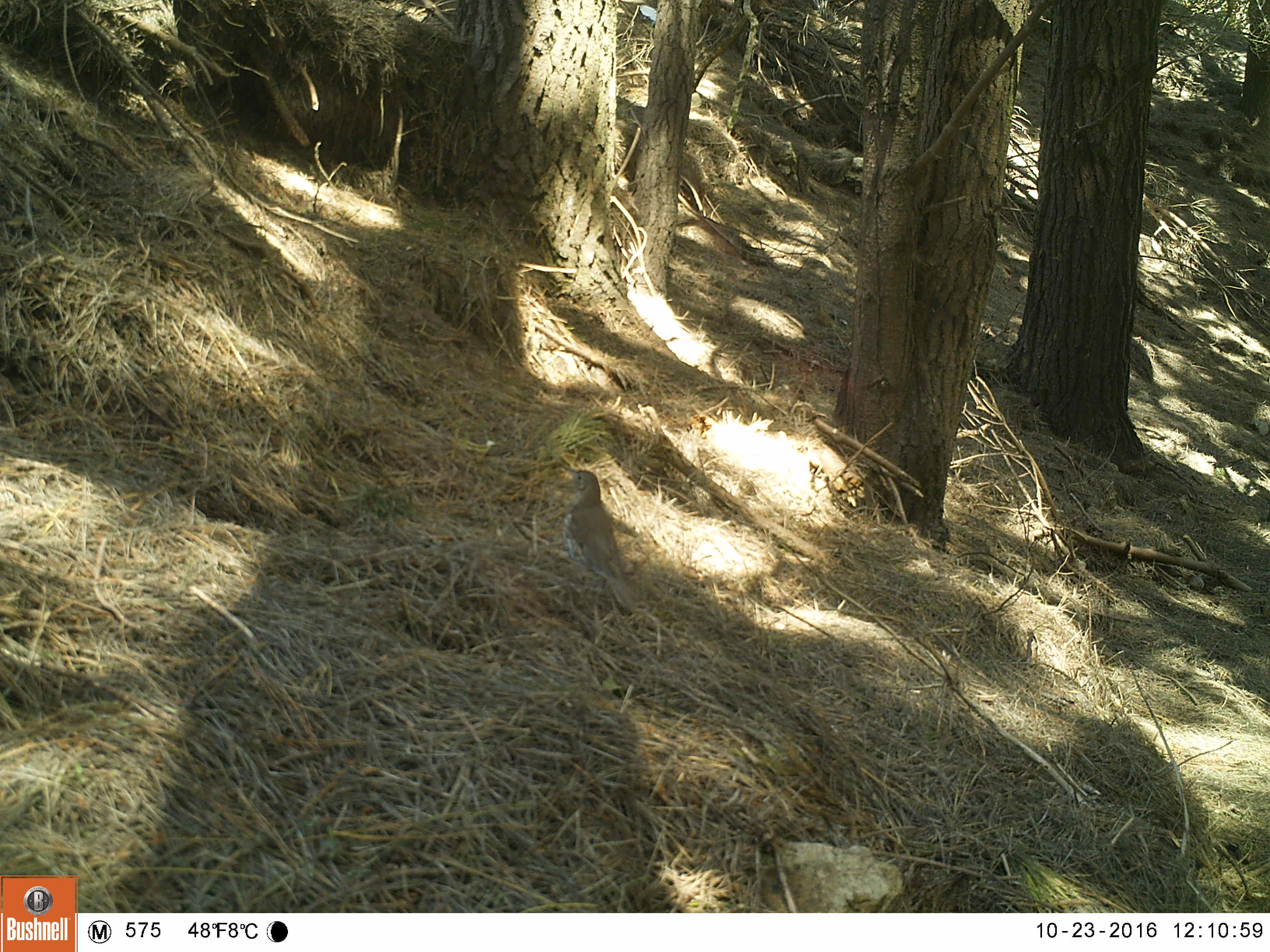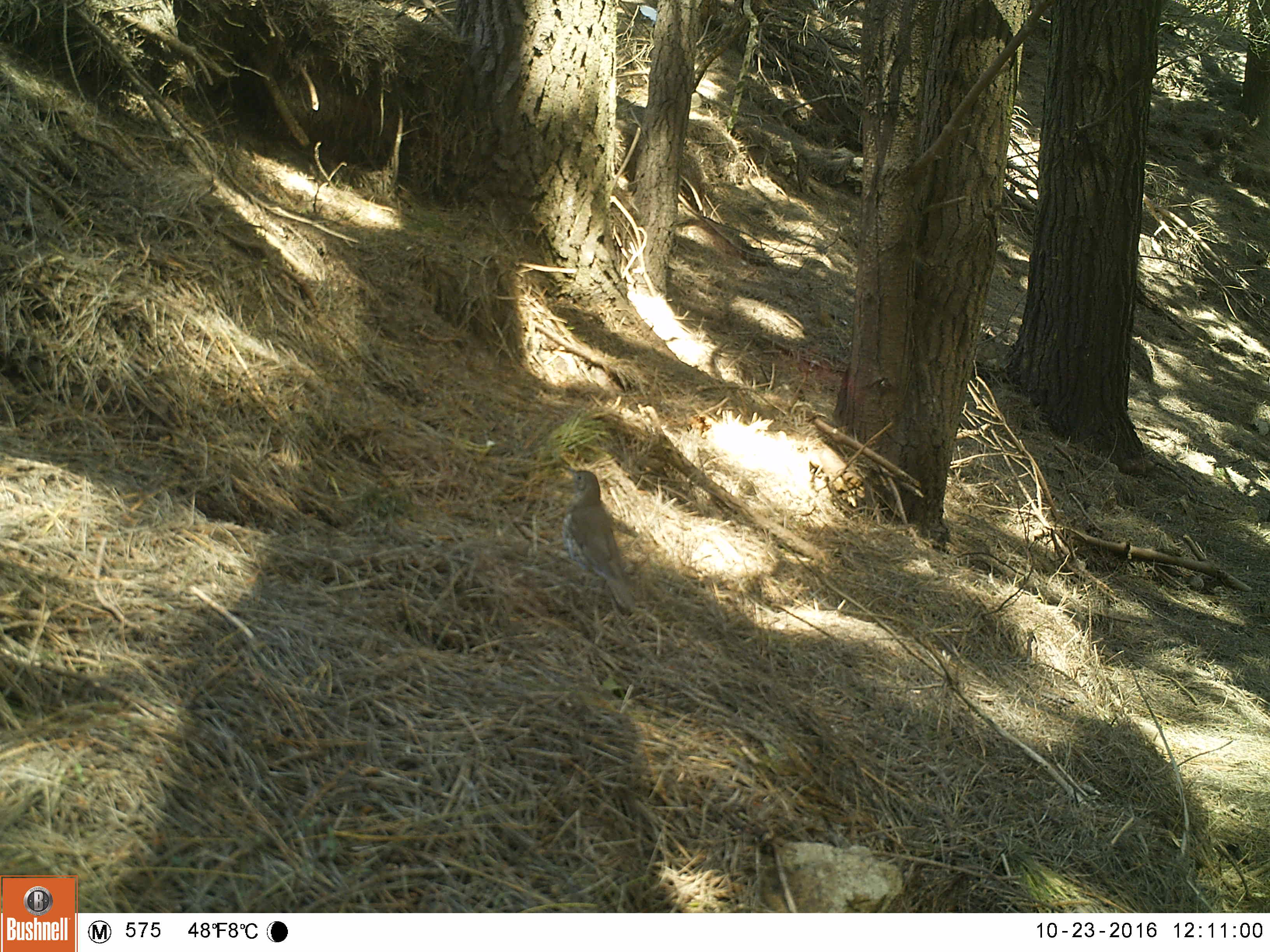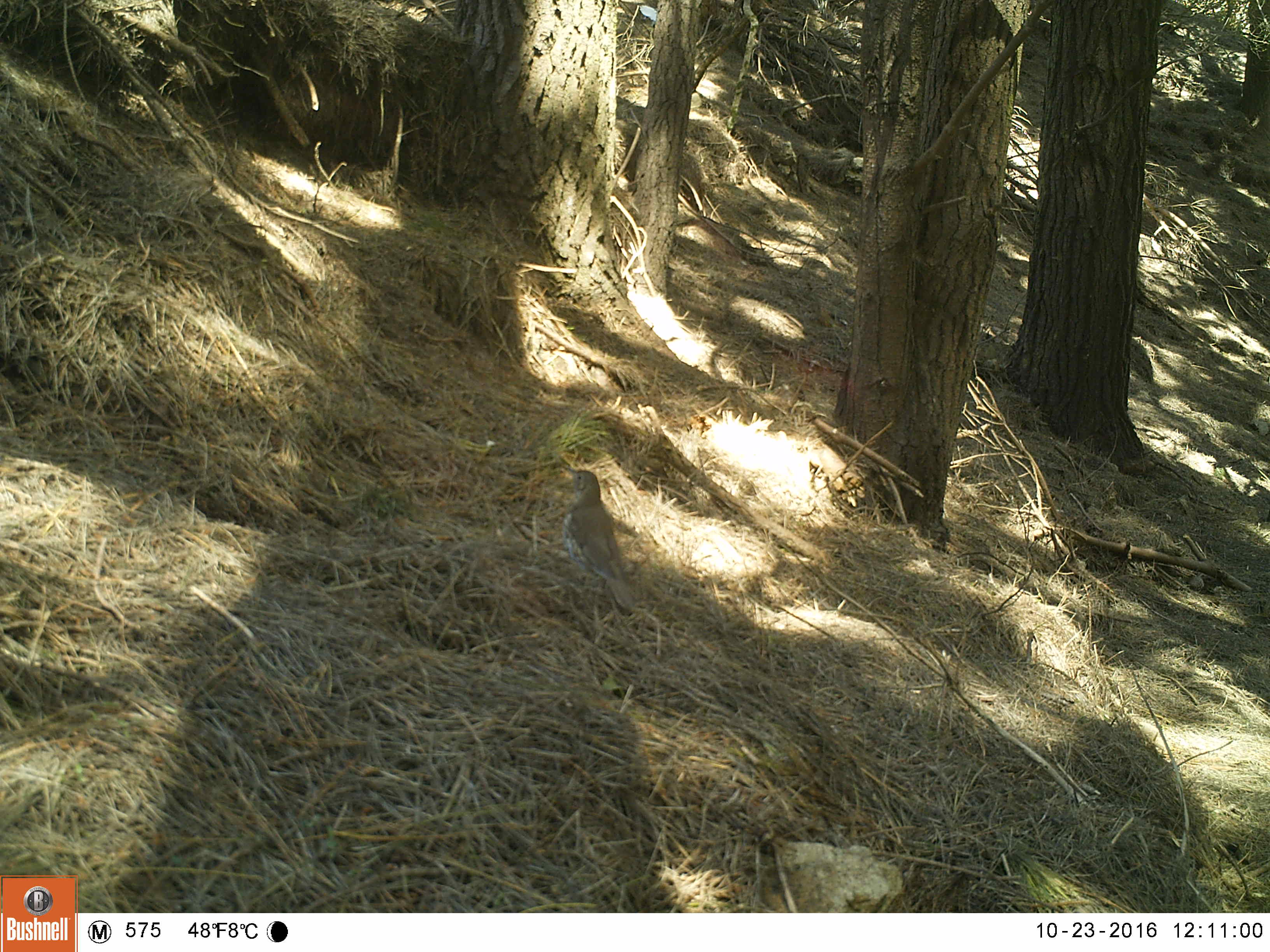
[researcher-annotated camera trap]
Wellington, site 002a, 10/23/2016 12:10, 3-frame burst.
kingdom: Animalia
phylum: Chordata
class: Aves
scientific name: Aves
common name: bird